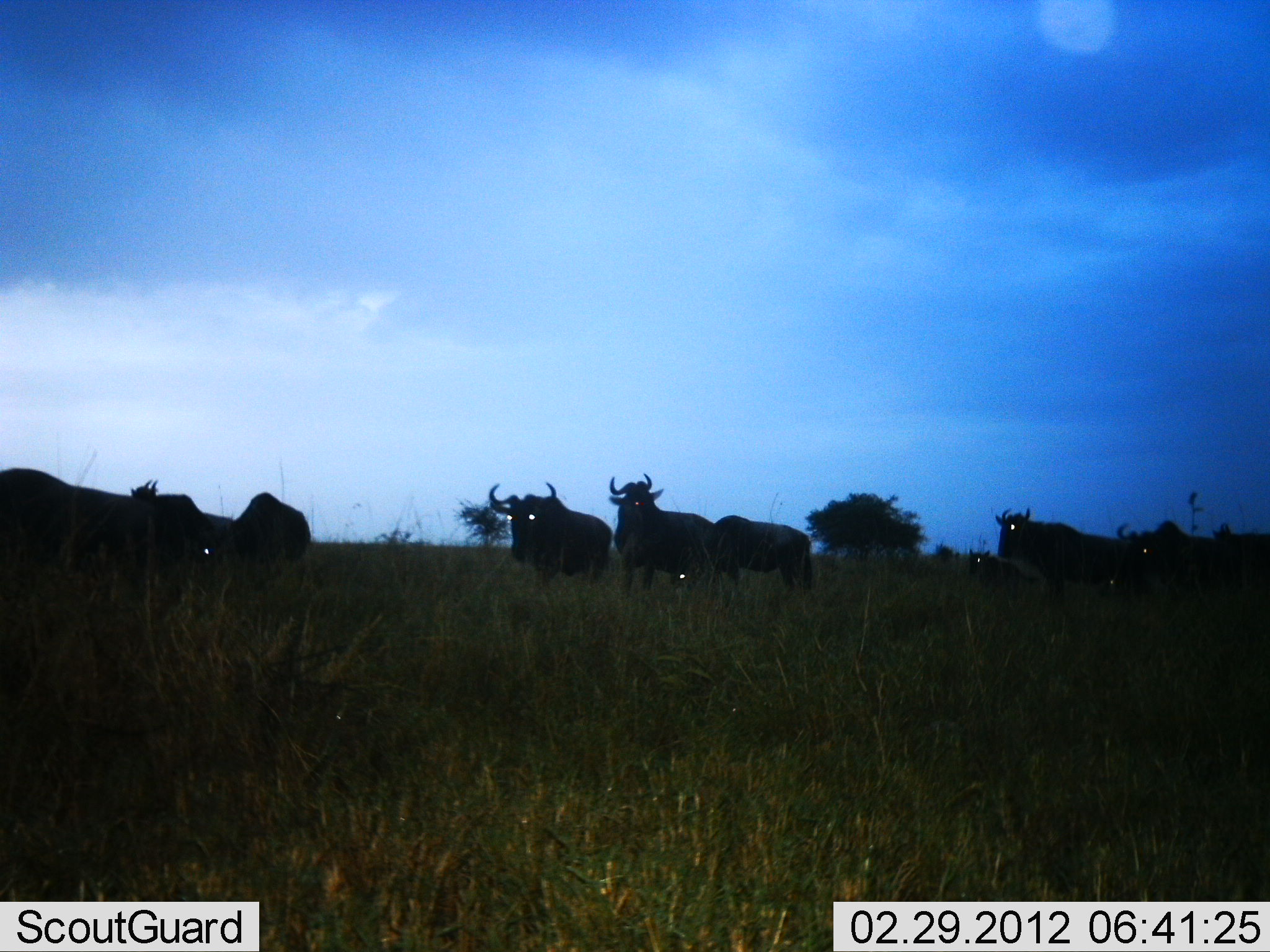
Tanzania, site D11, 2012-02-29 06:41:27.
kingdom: Animalia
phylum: Chordata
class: Mammalia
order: Artiodactyla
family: Bovidae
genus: Connochaetes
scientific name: Connochaetes taurinus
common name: blue wildebeest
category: wildebeest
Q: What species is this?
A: Wildebeest (blue wildebeest) (Connochaetes taurinus).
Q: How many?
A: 9.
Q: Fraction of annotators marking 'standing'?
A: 88%.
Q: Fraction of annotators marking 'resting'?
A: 19%.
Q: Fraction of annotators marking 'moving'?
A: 25%.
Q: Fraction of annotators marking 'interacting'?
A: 0%.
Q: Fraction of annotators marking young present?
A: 31%.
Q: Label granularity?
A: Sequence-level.